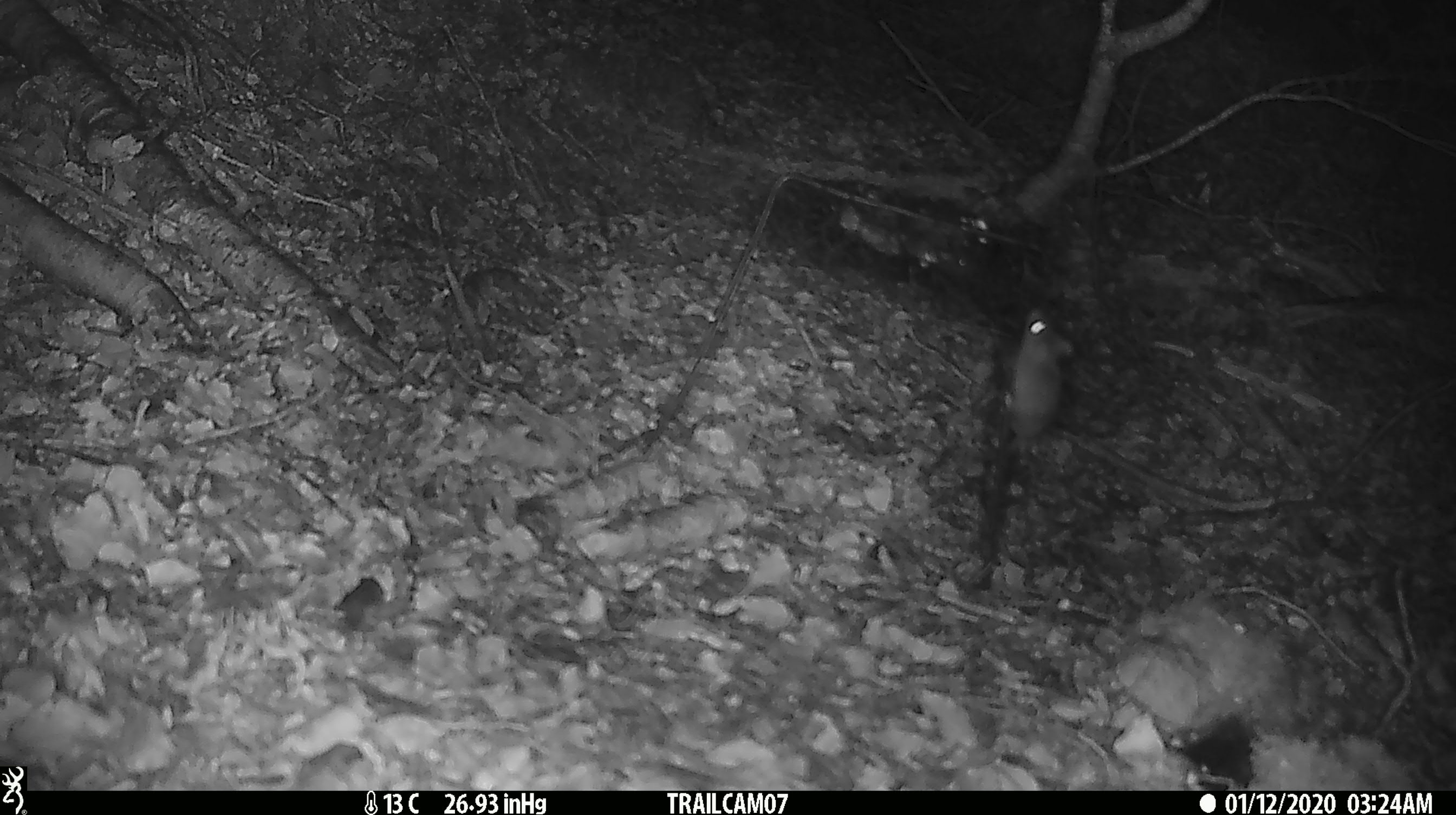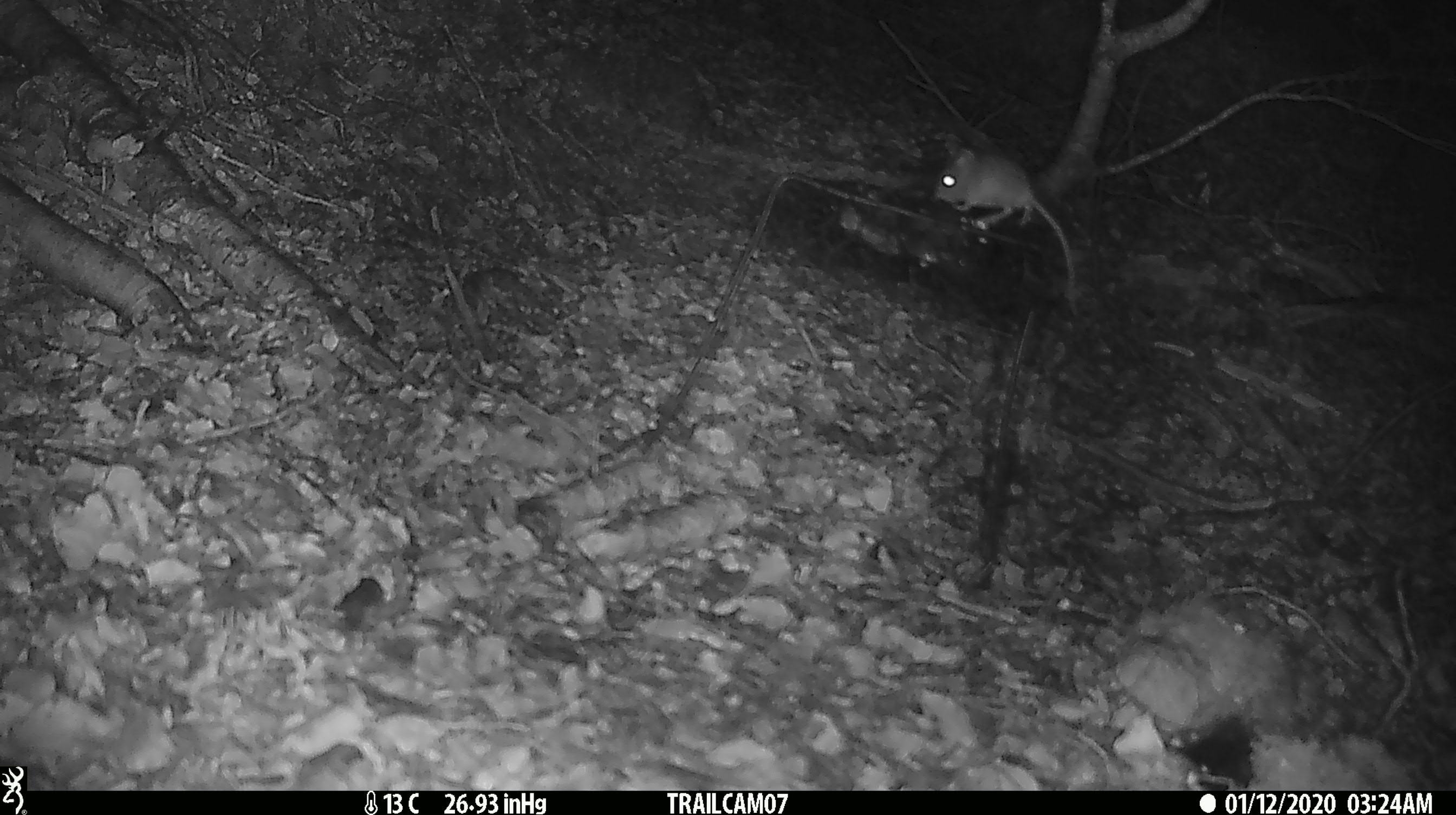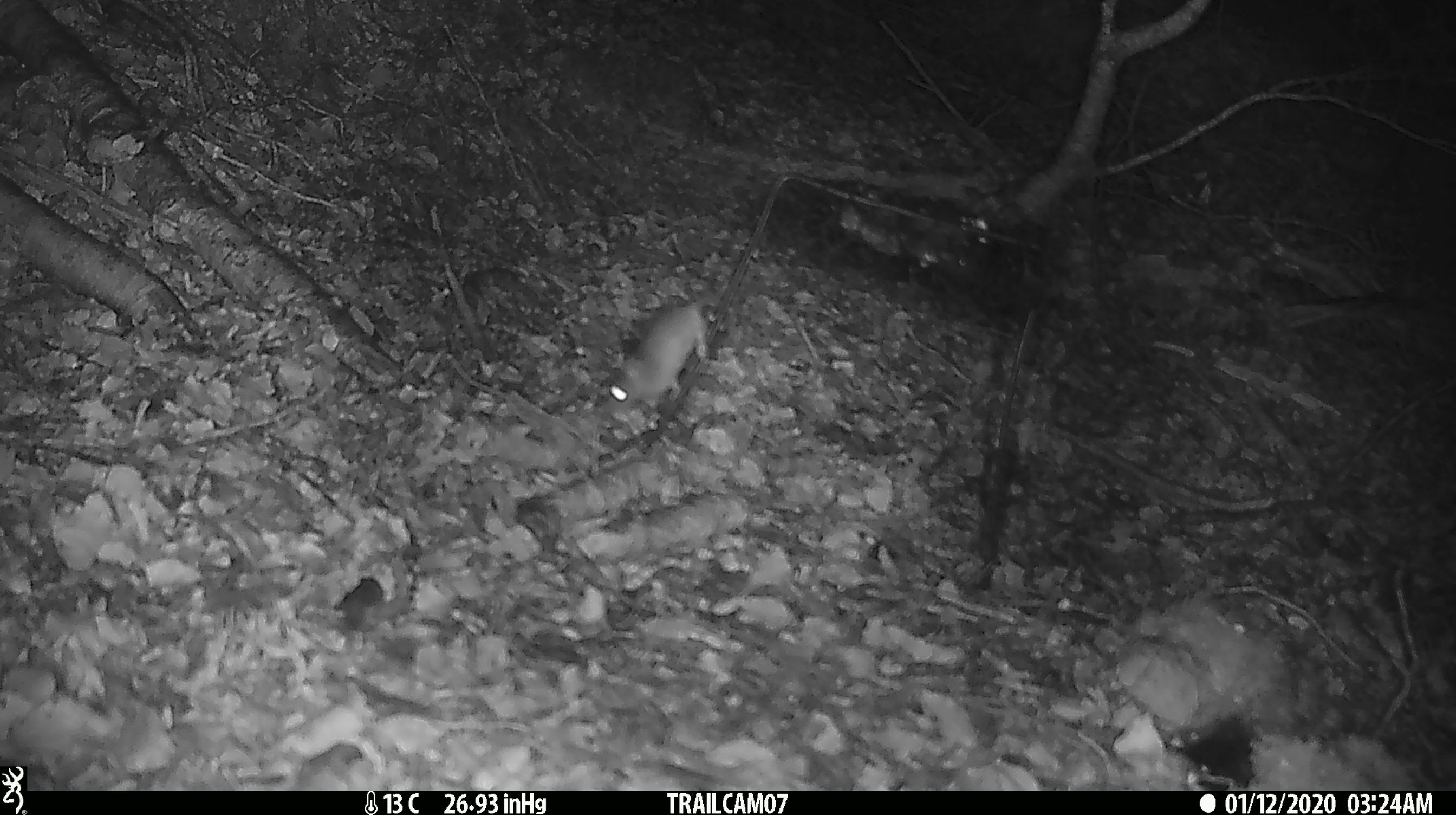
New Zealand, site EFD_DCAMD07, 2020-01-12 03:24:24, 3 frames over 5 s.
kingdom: Animalia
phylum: Chordata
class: Mammalia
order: Rodentia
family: Muridae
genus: Mus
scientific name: Mus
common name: mouse